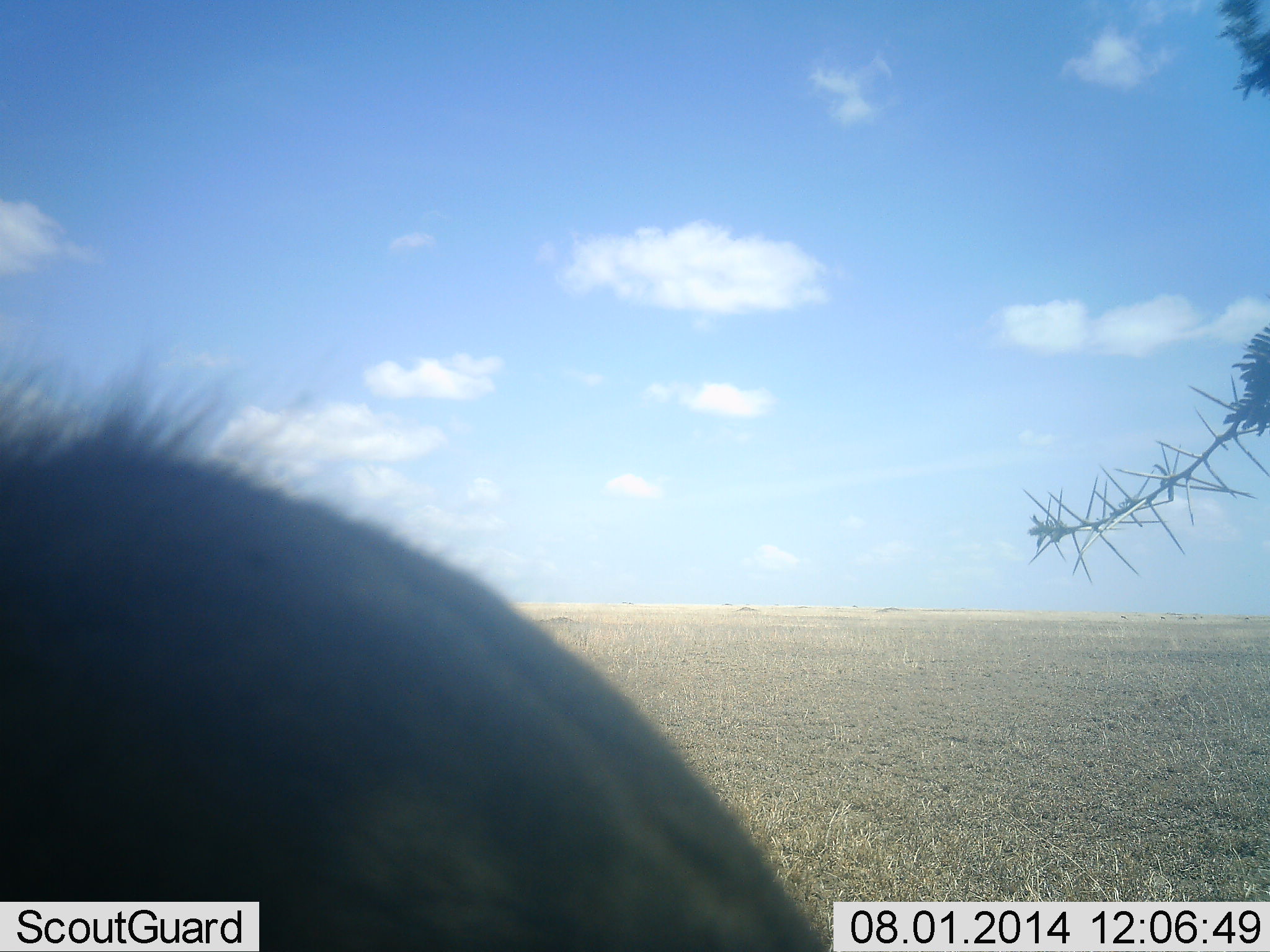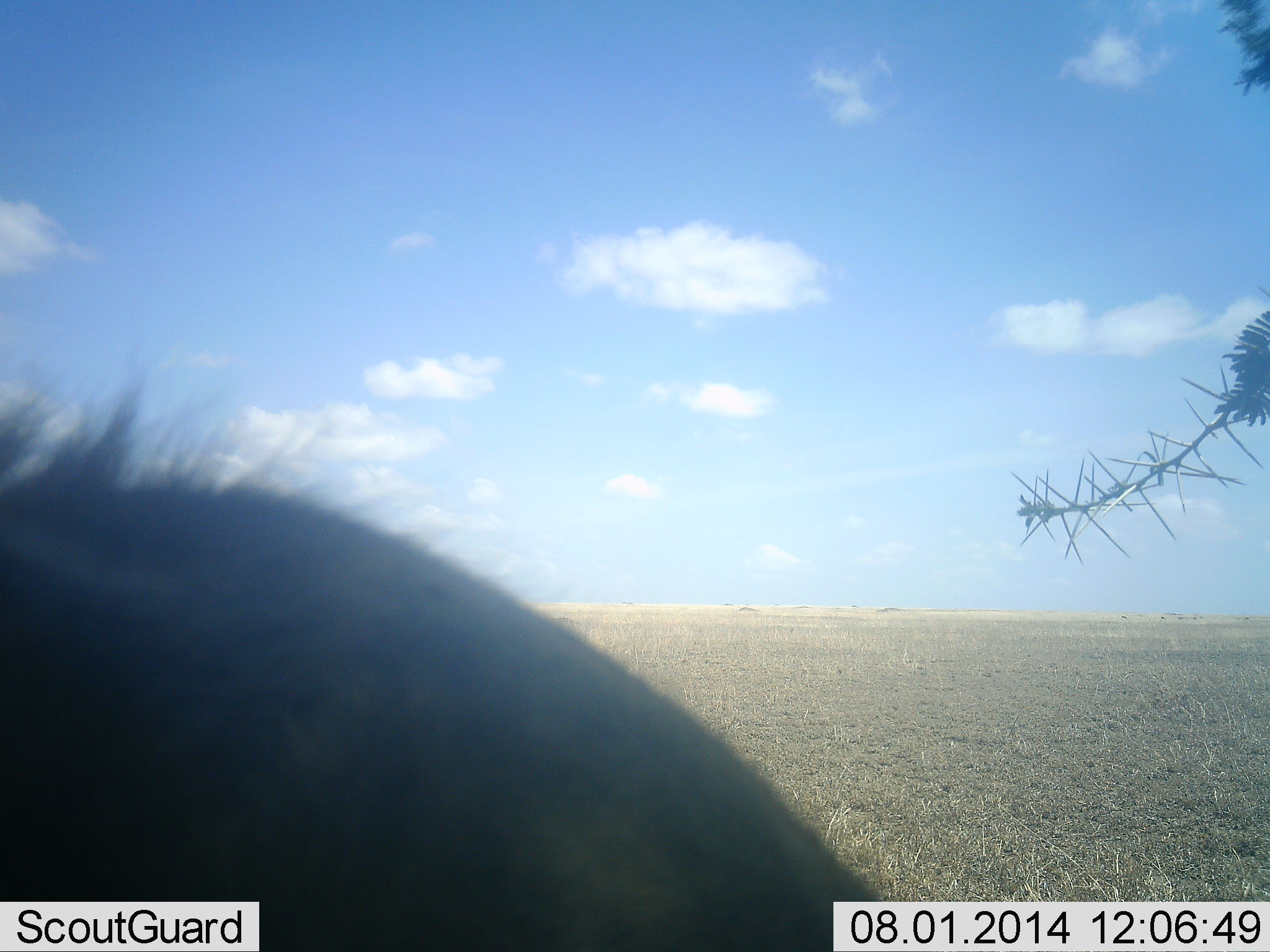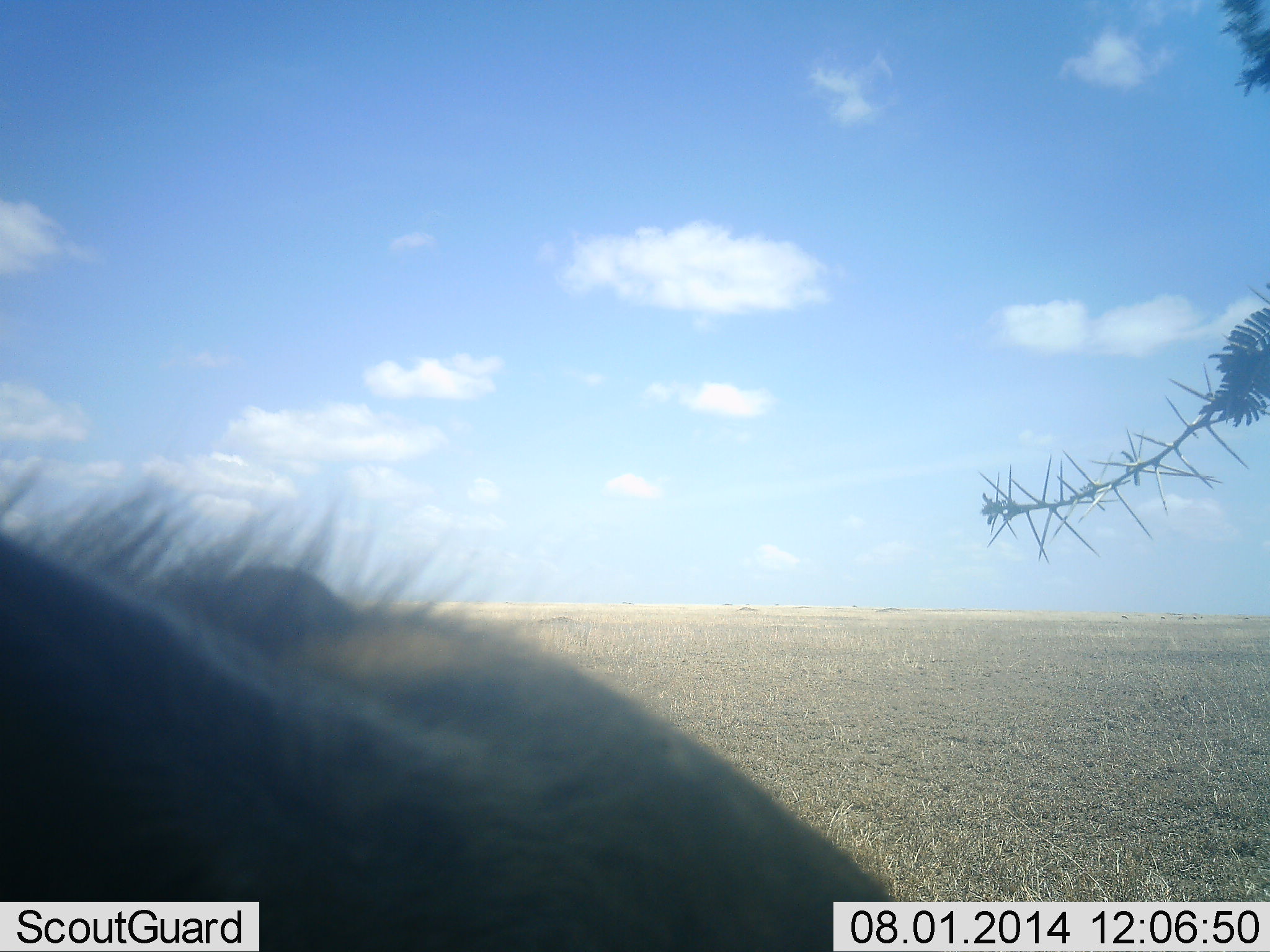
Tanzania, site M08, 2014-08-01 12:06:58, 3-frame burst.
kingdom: Animalia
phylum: Chordata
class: Mammalia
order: Artiodactyla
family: Bovidae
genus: Connochaetes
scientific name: Connochaetes taurinus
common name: blue wildebeest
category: wildebeest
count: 1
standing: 62%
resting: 12%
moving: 25%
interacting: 0%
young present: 0%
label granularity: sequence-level